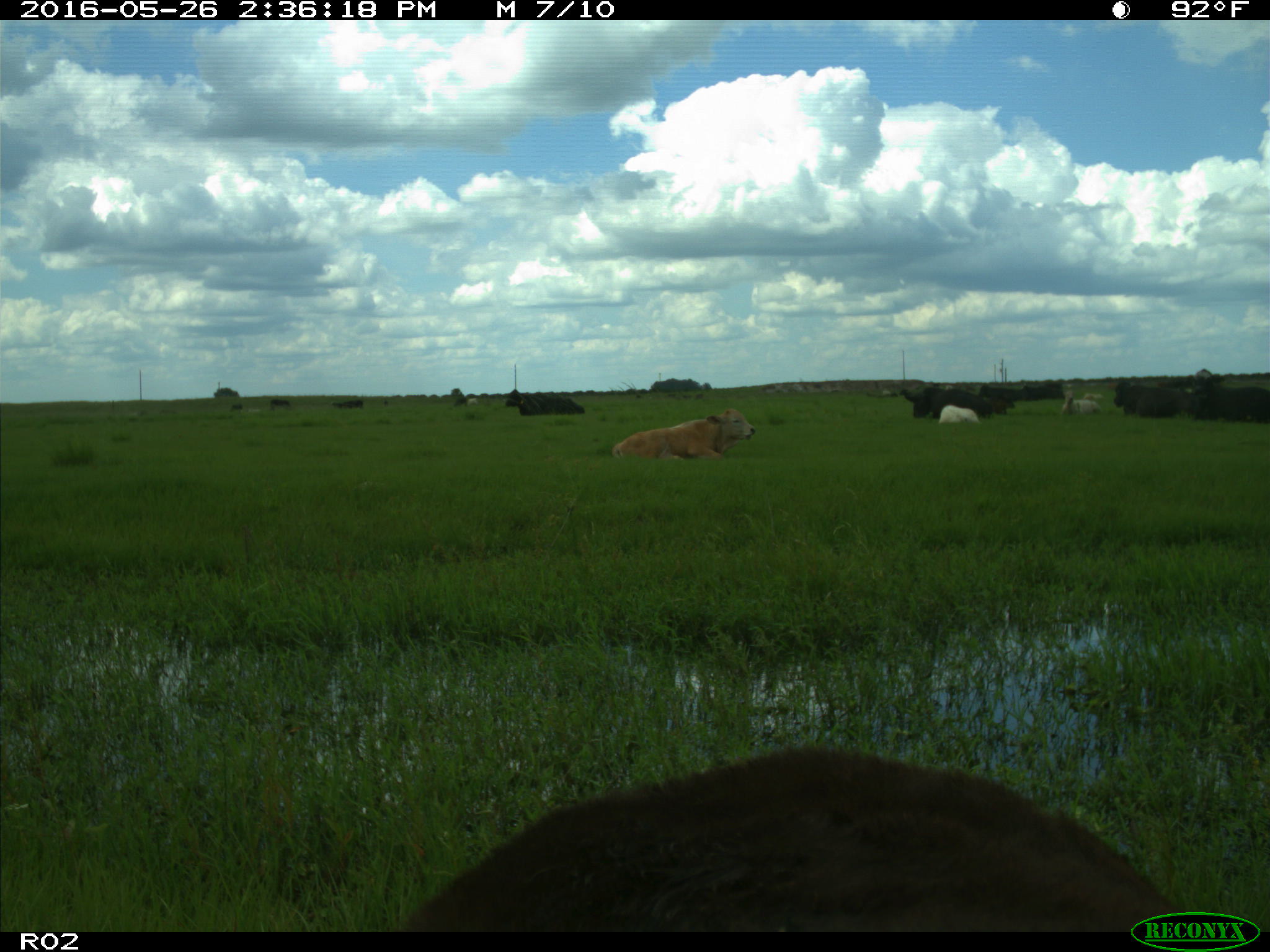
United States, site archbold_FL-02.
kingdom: Animalia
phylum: Chordata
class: Mammalia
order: Artiodactyla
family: Bovidae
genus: Bos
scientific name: Bos taurus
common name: domestic cow